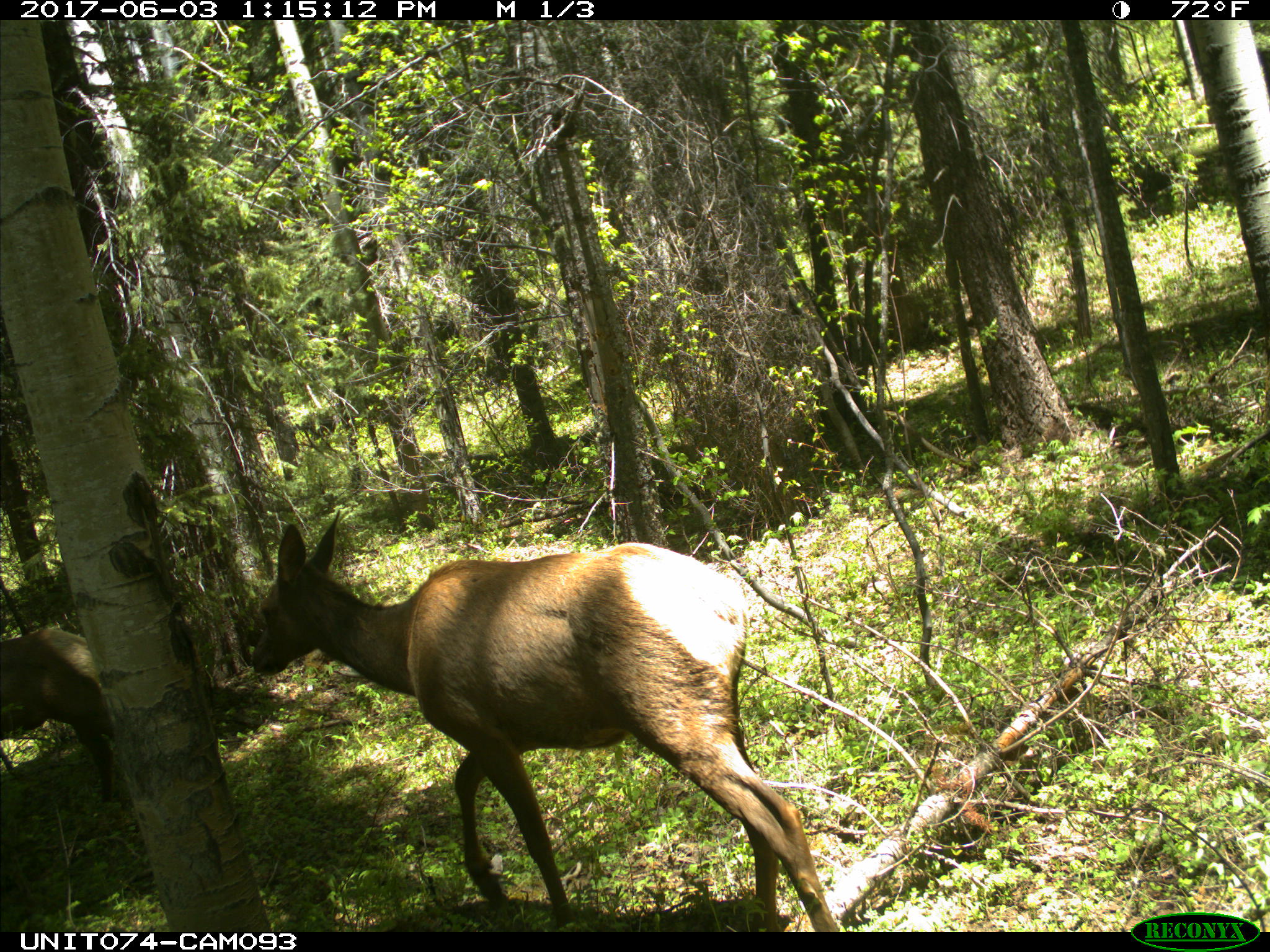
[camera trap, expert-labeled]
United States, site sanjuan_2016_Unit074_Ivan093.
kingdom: Animalia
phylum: Chordata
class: Mammalia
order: Artiodactyla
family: Cervidae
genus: Cervus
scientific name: Cervus elaphus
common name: red deer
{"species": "Cervus elaphus (red deer)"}